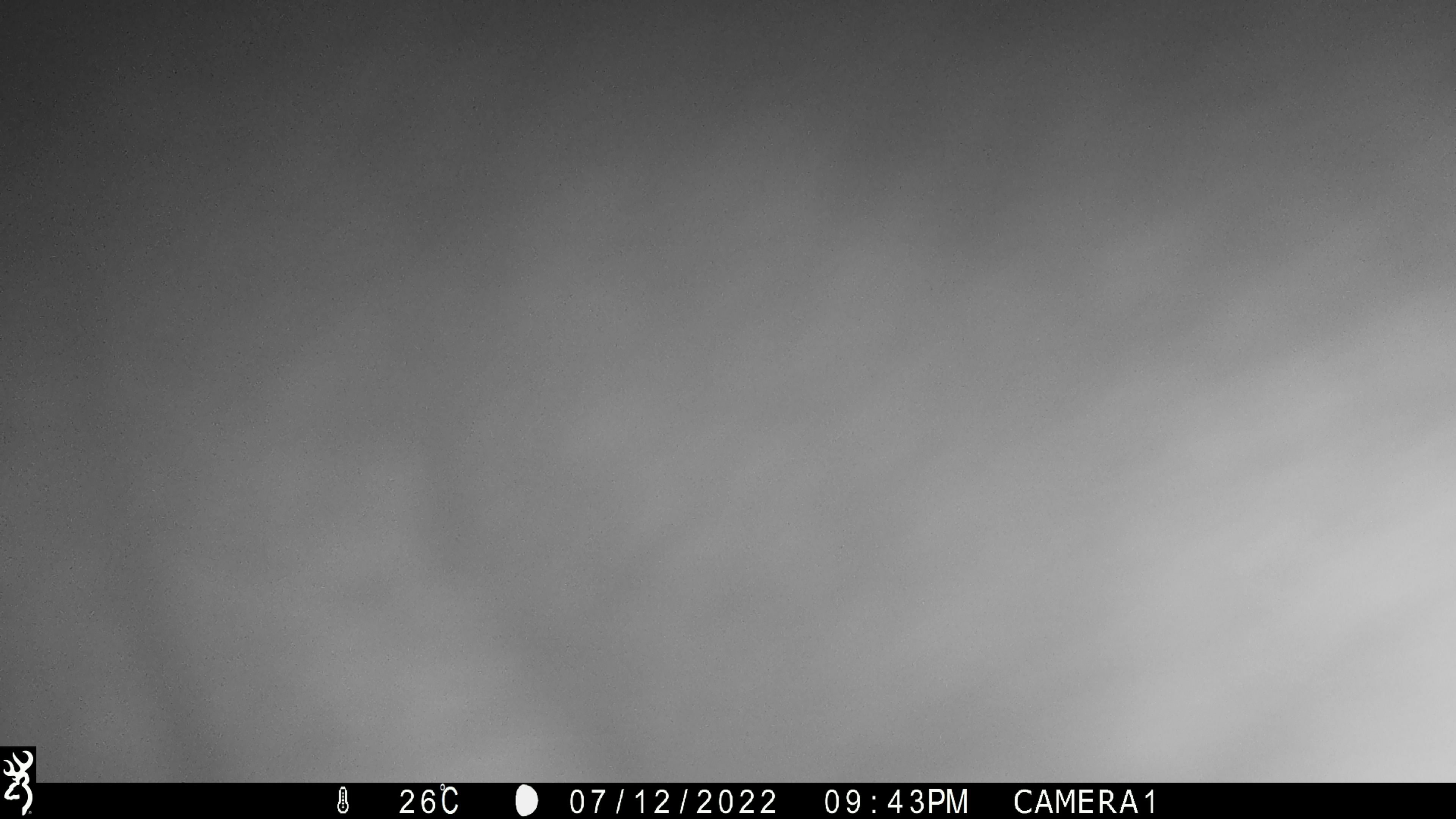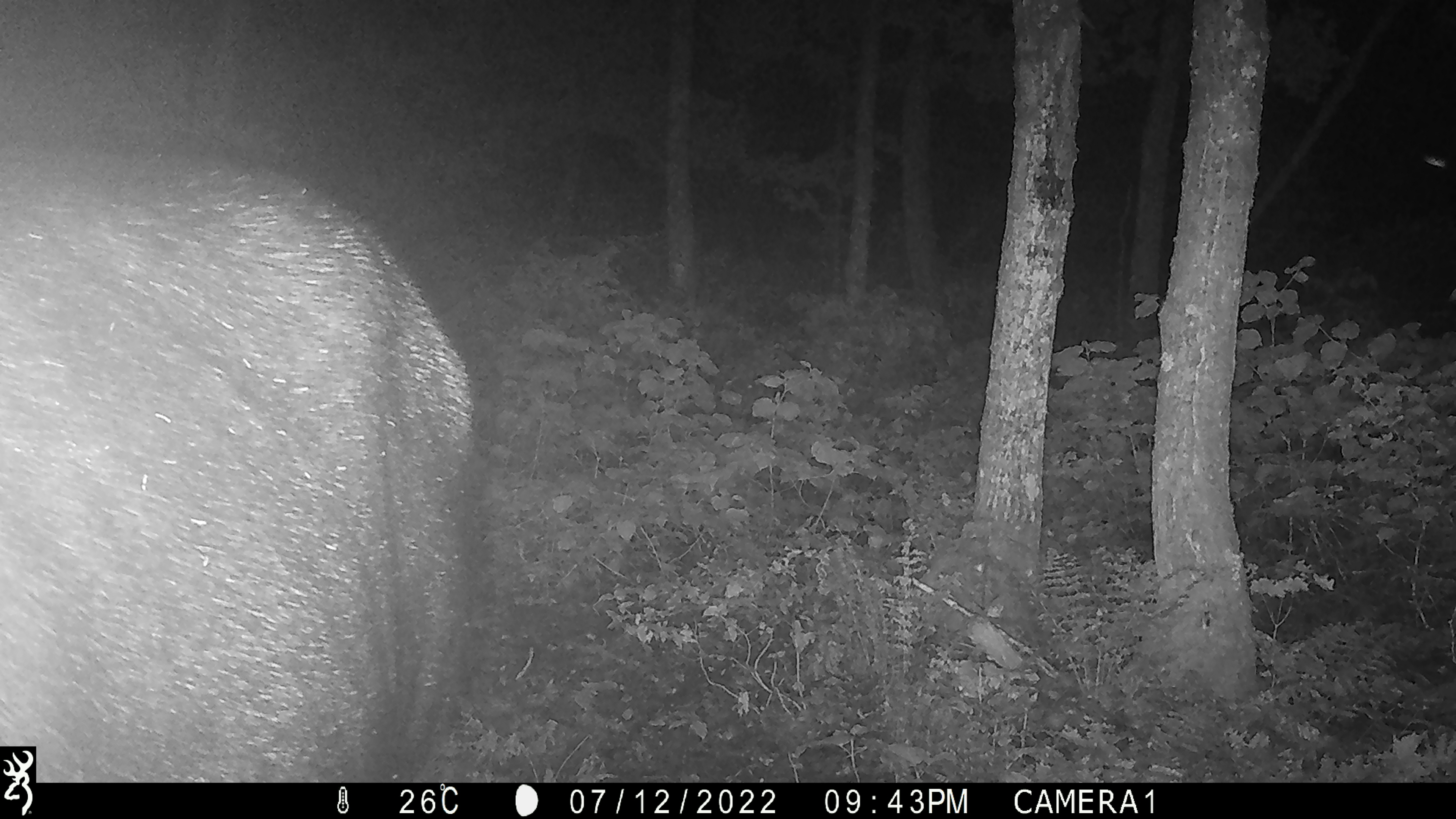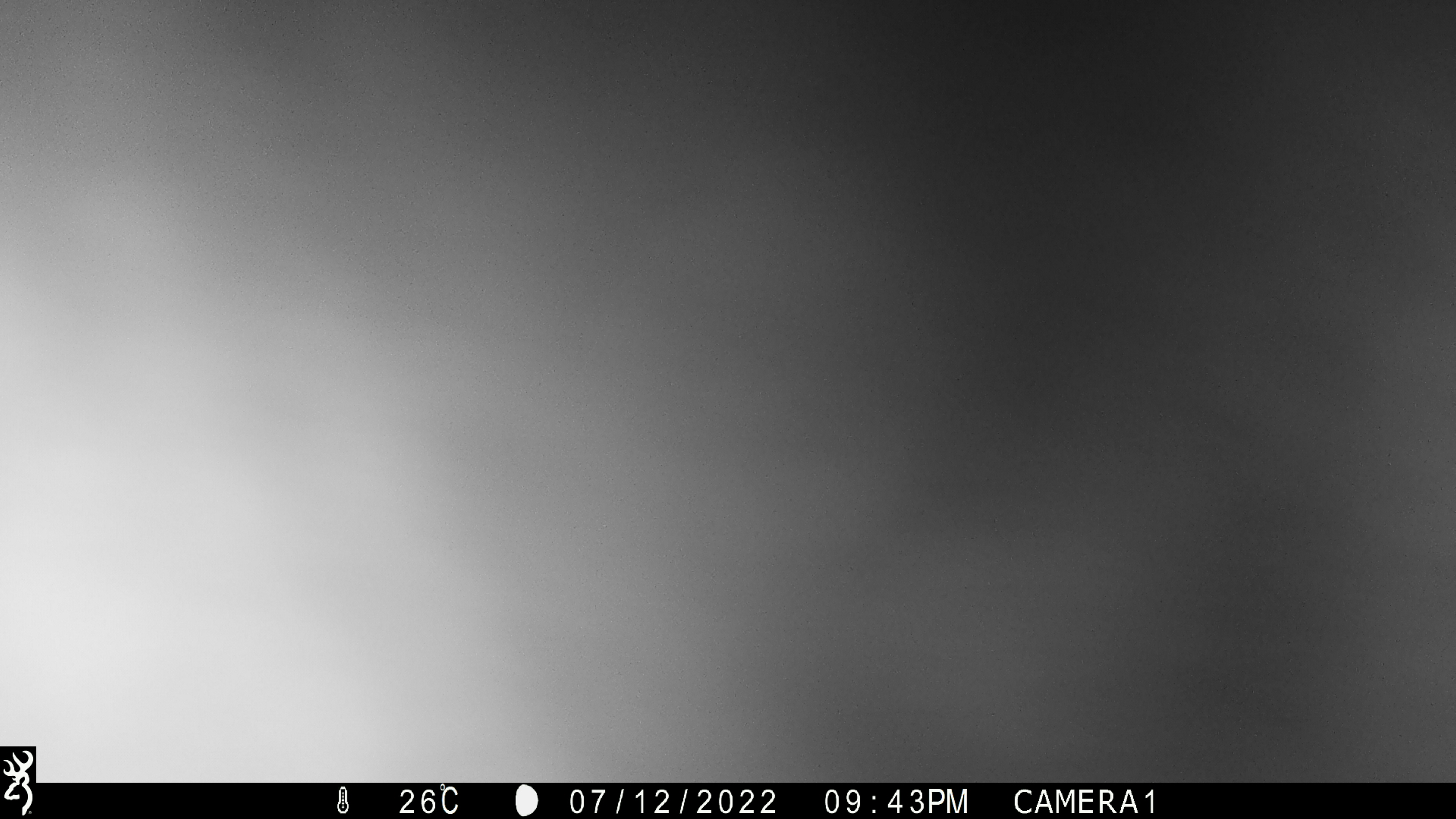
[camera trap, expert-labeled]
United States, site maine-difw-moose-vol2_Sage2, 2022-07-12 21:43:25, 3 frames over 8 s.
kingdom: Animalia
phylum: Chordata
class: Mammalia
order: Artiodactyla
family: Cervidae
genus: Alces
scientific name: Alces alces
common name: moose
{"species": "moose (Alces alces)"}